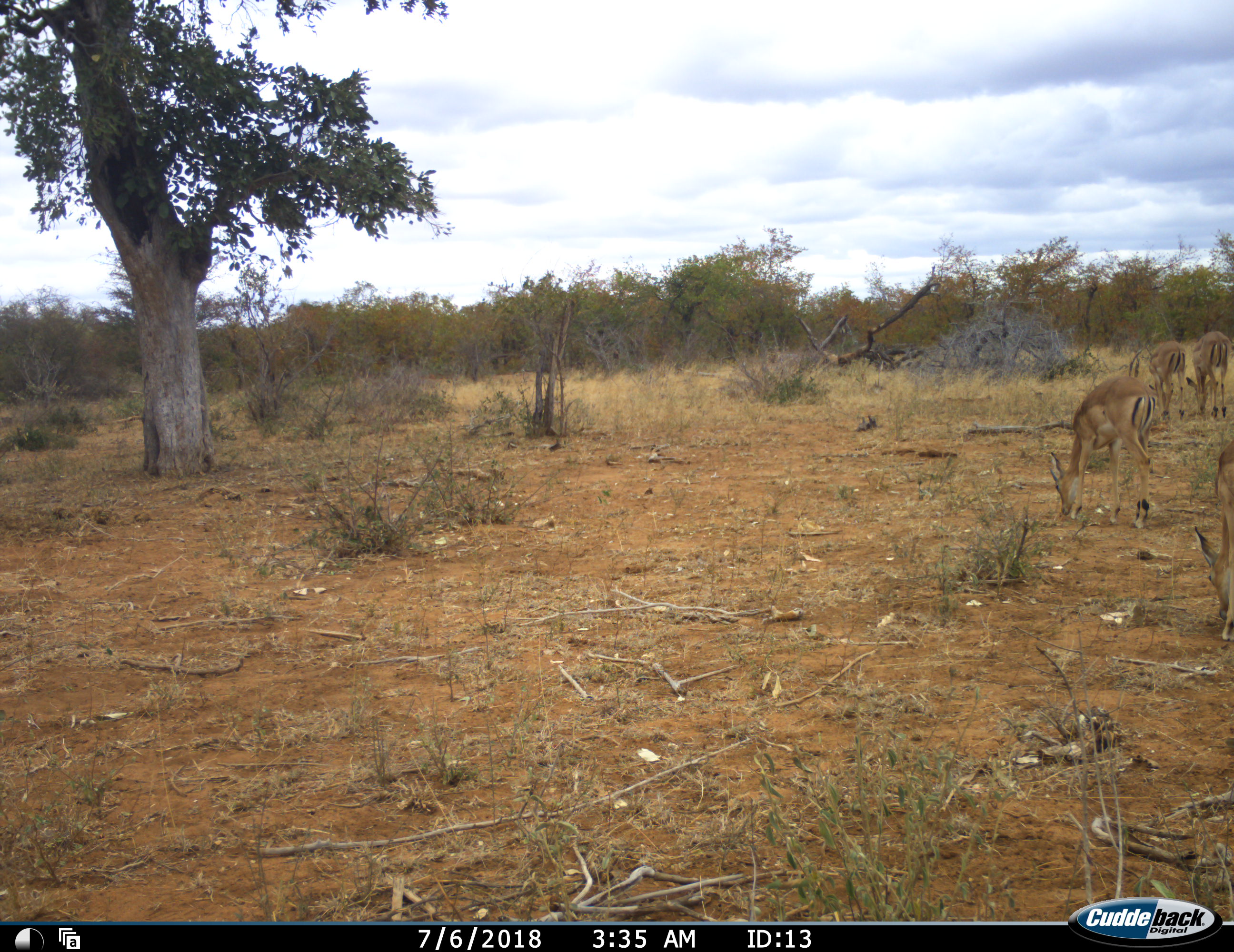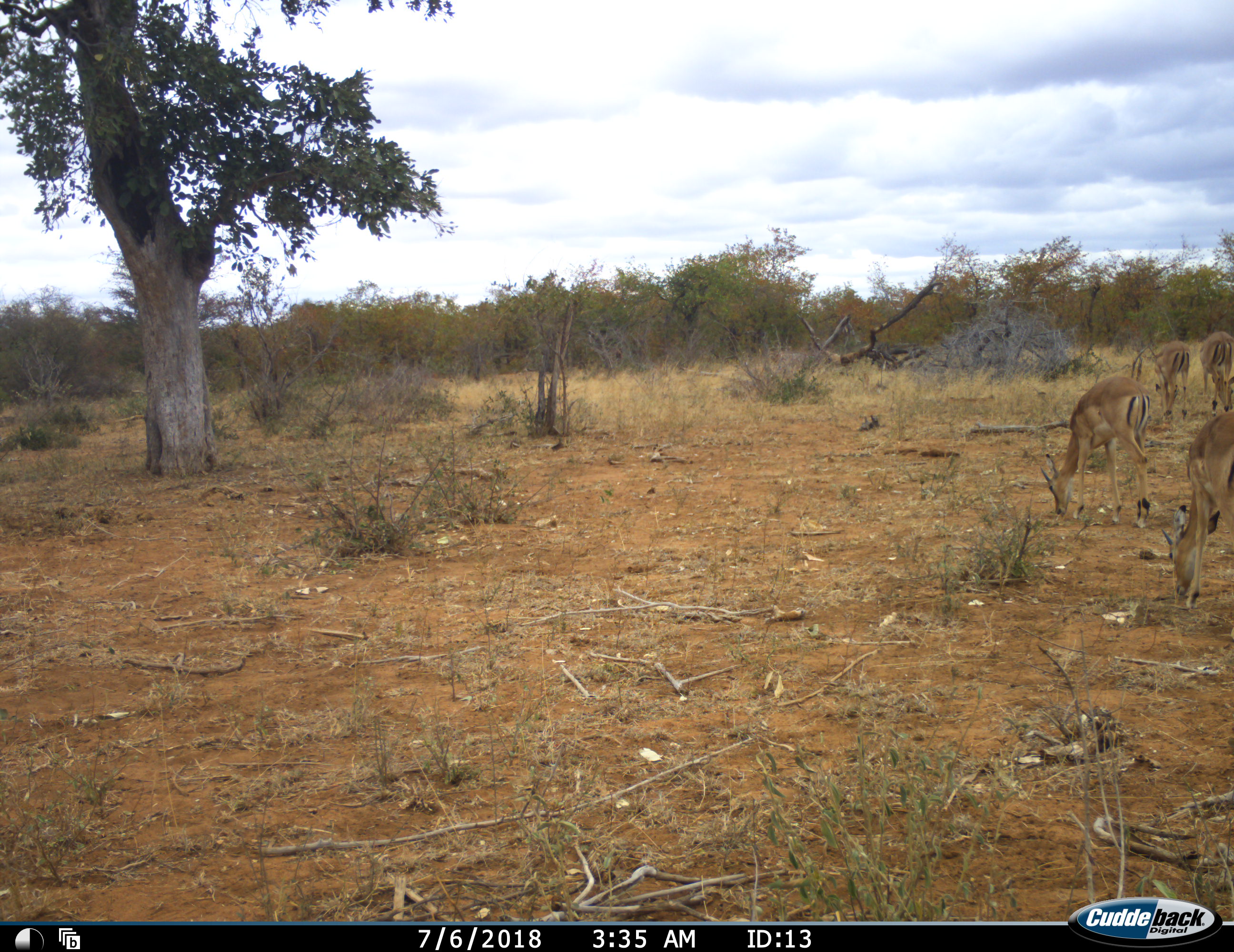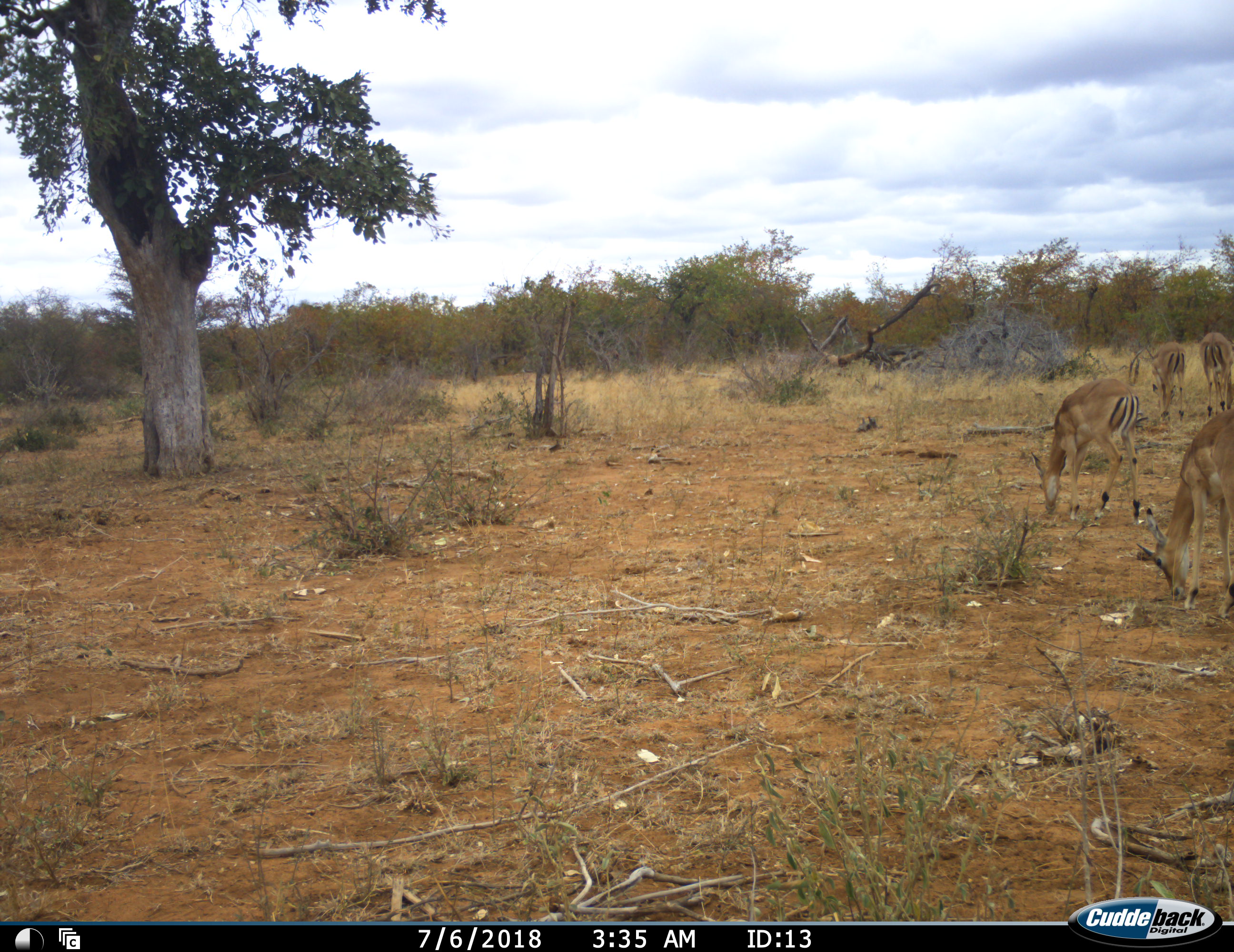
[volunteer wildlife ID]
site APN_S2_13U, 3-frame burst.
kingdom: Animalia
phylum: Chordata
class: Mammalia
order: Artiodactyla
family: Bovidae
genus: Aepyceros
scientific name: Aepyceros melampus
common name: impala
Impala (Aepyceros melampus), count 4. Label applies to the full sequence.